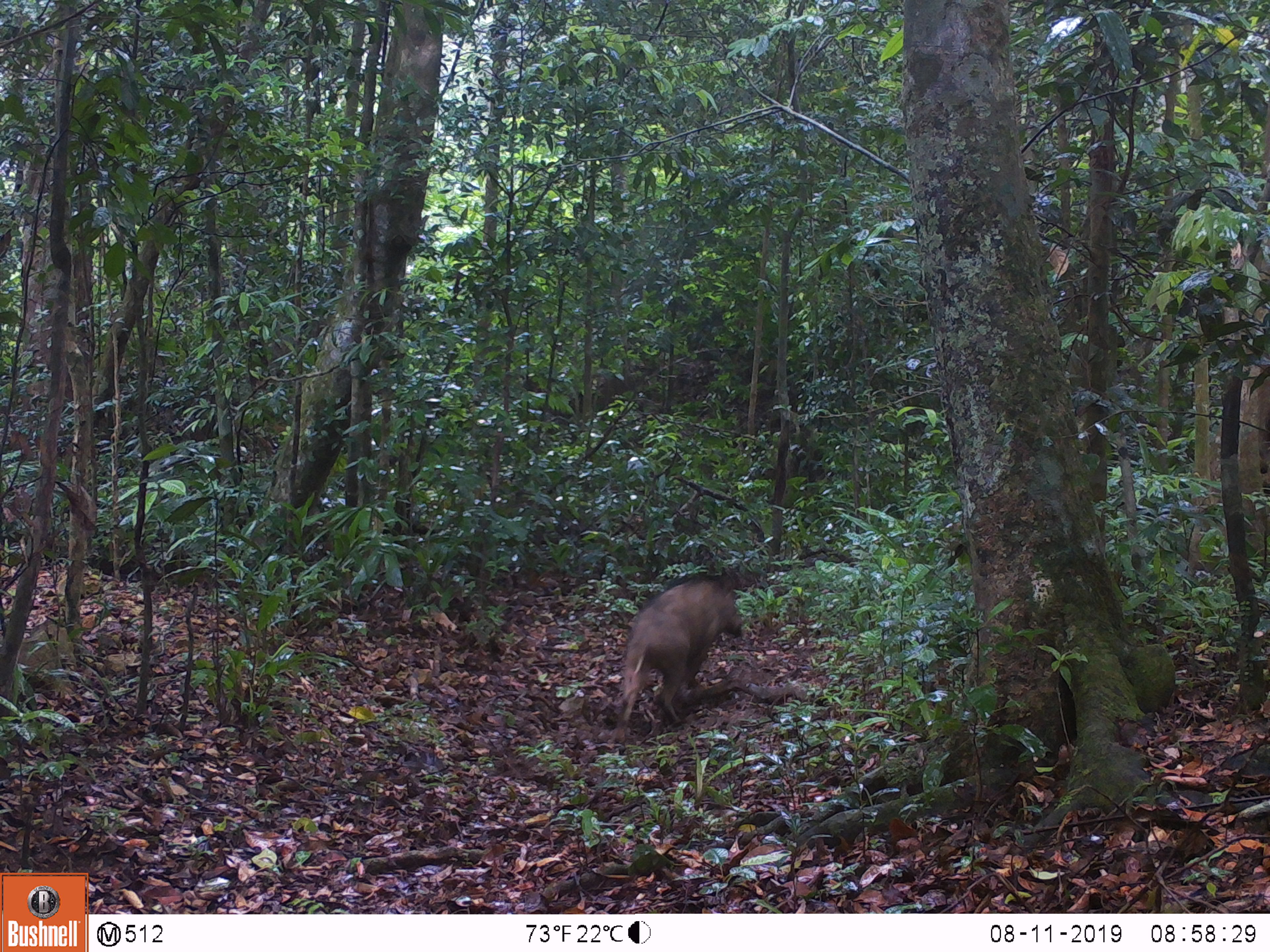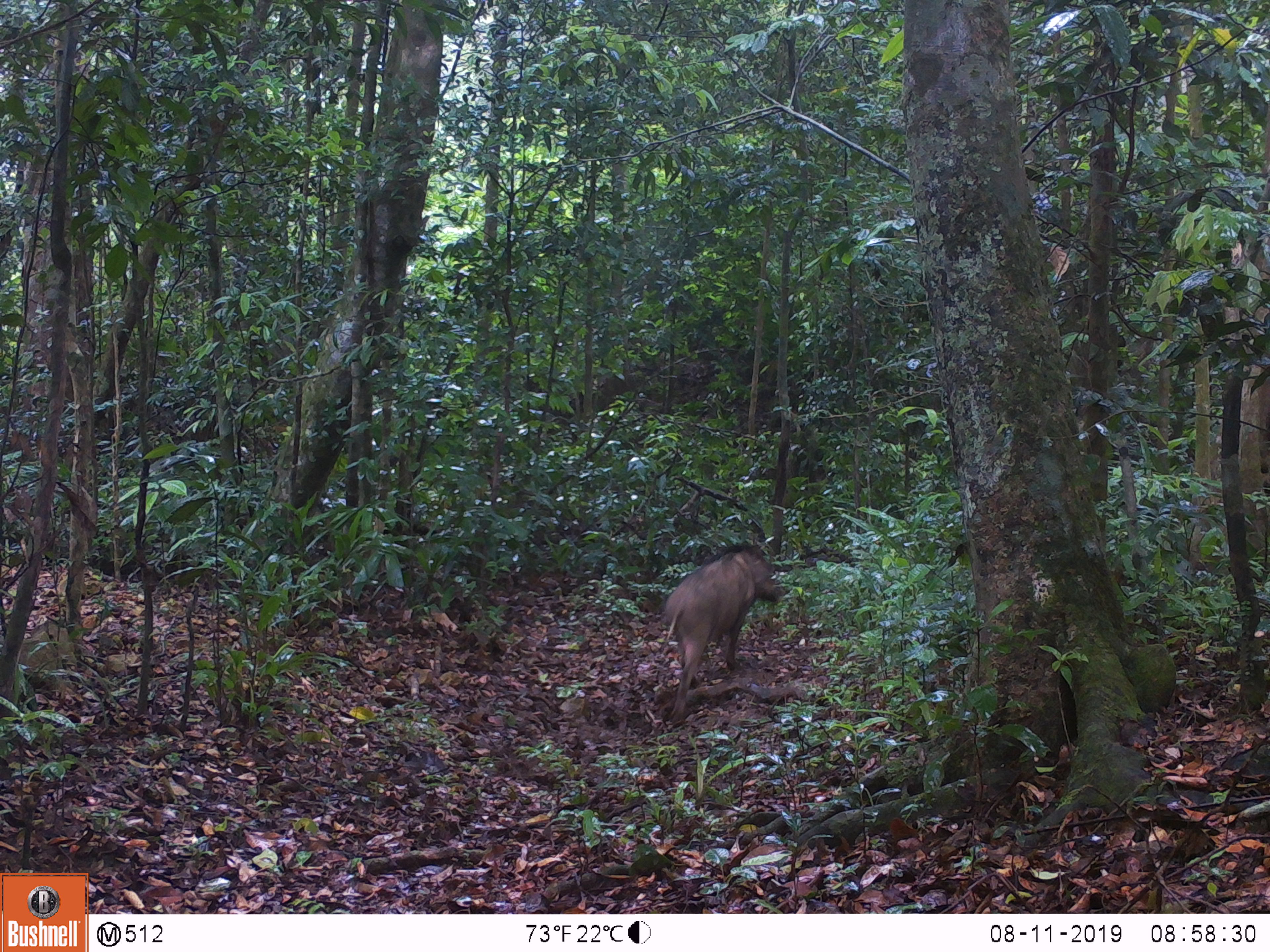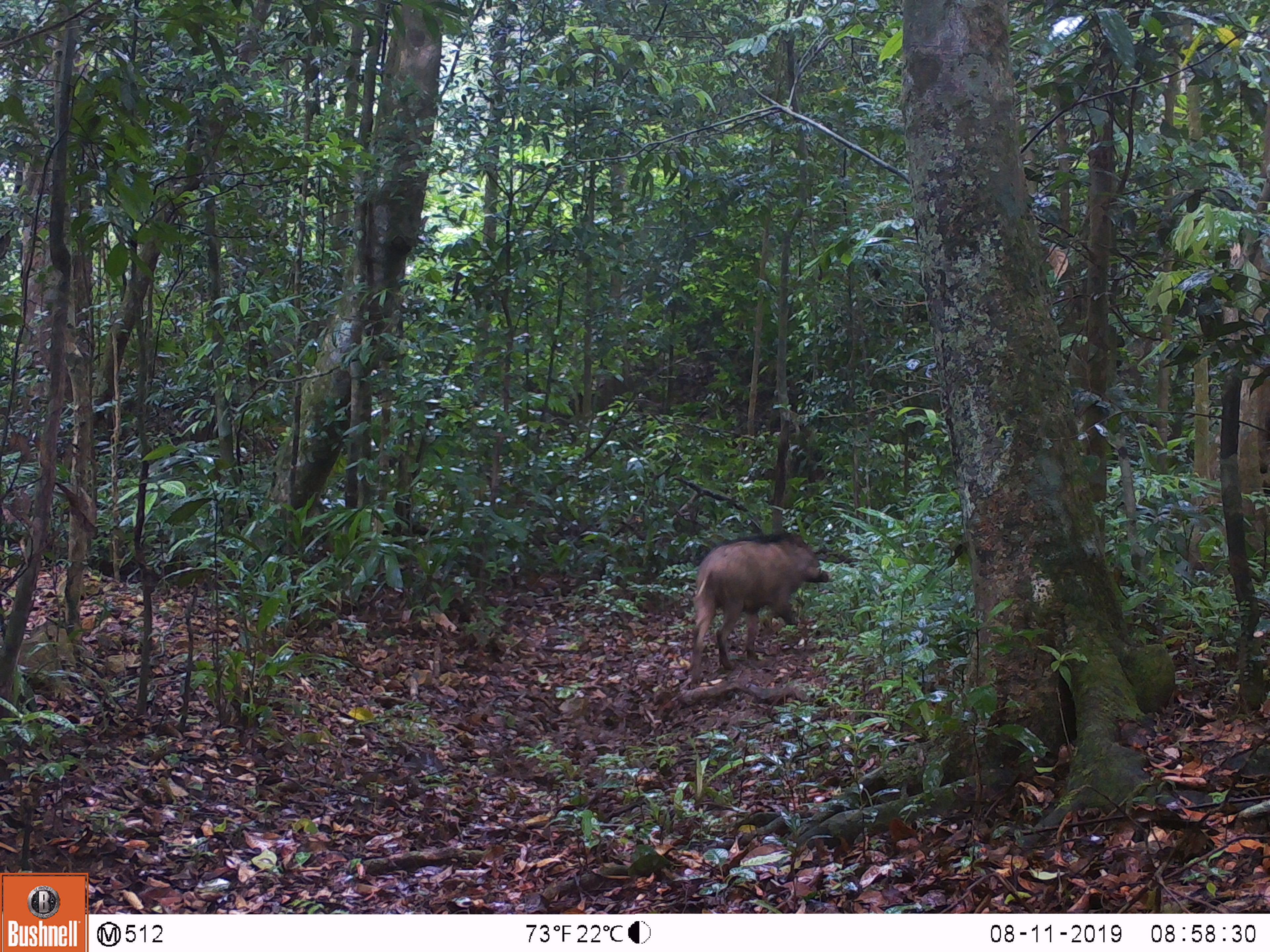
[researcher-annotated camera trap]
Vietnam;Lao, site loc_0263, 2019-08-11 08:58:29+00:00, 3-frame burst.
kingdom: Animalia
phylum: Chordata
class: Mammalia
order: Artiodactyla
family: Suidae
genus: Sus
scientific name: Sus scrofa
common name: eurasian wild pig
Eurasian wild pig (Sus scrofa). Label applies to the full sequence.